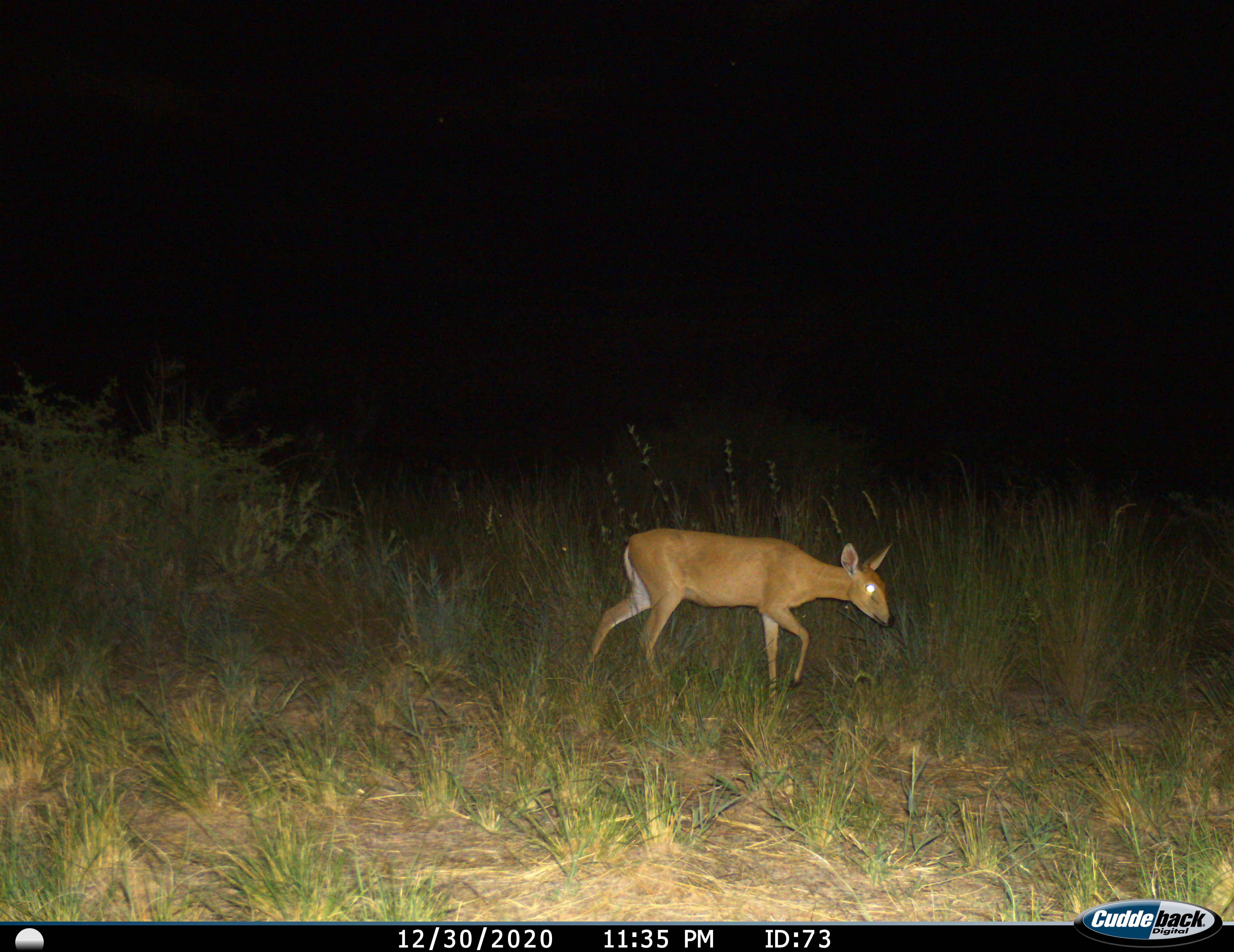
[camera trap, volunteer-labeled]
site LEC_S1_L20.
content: unidentified animal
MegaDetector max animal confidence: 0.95